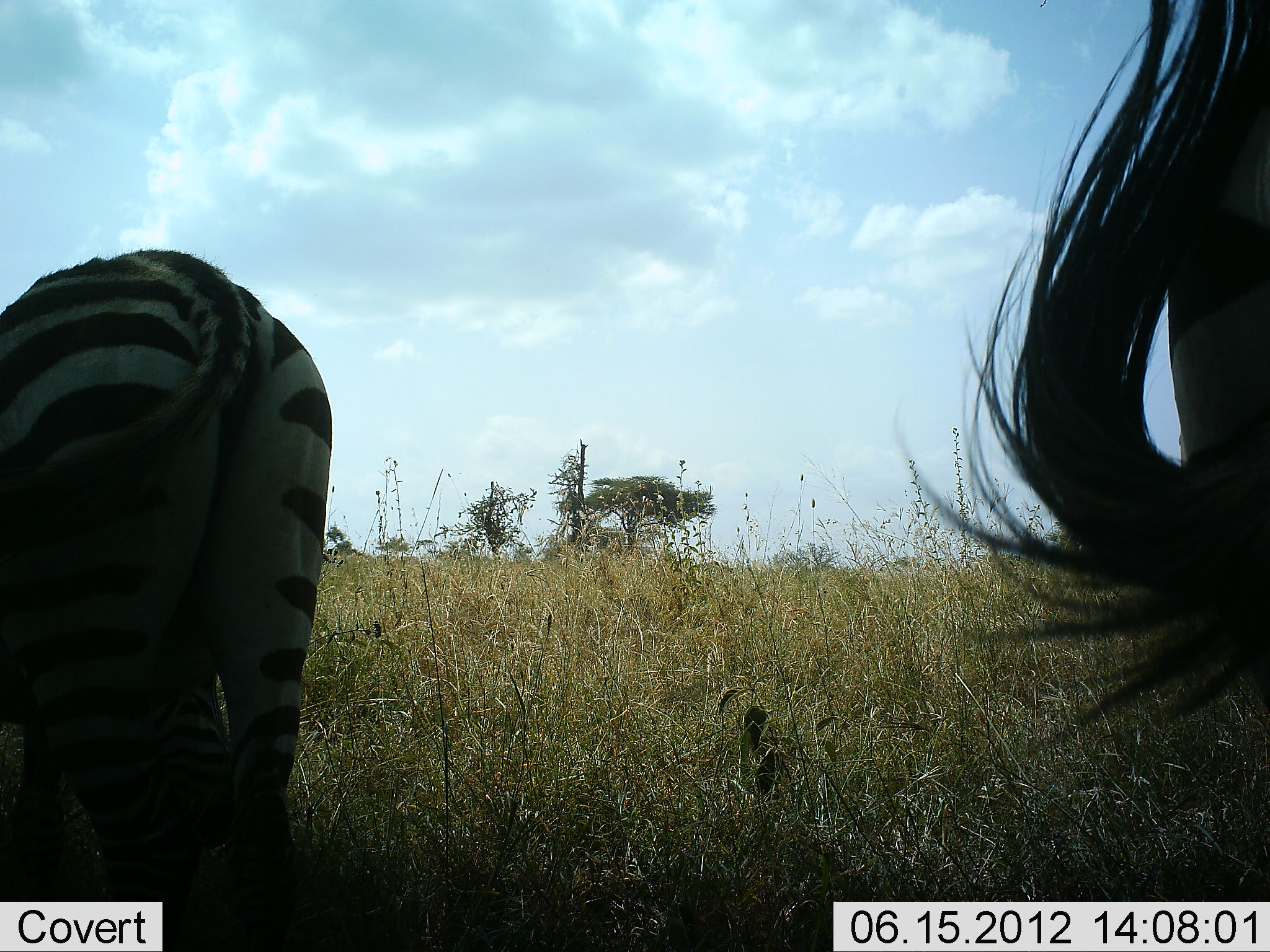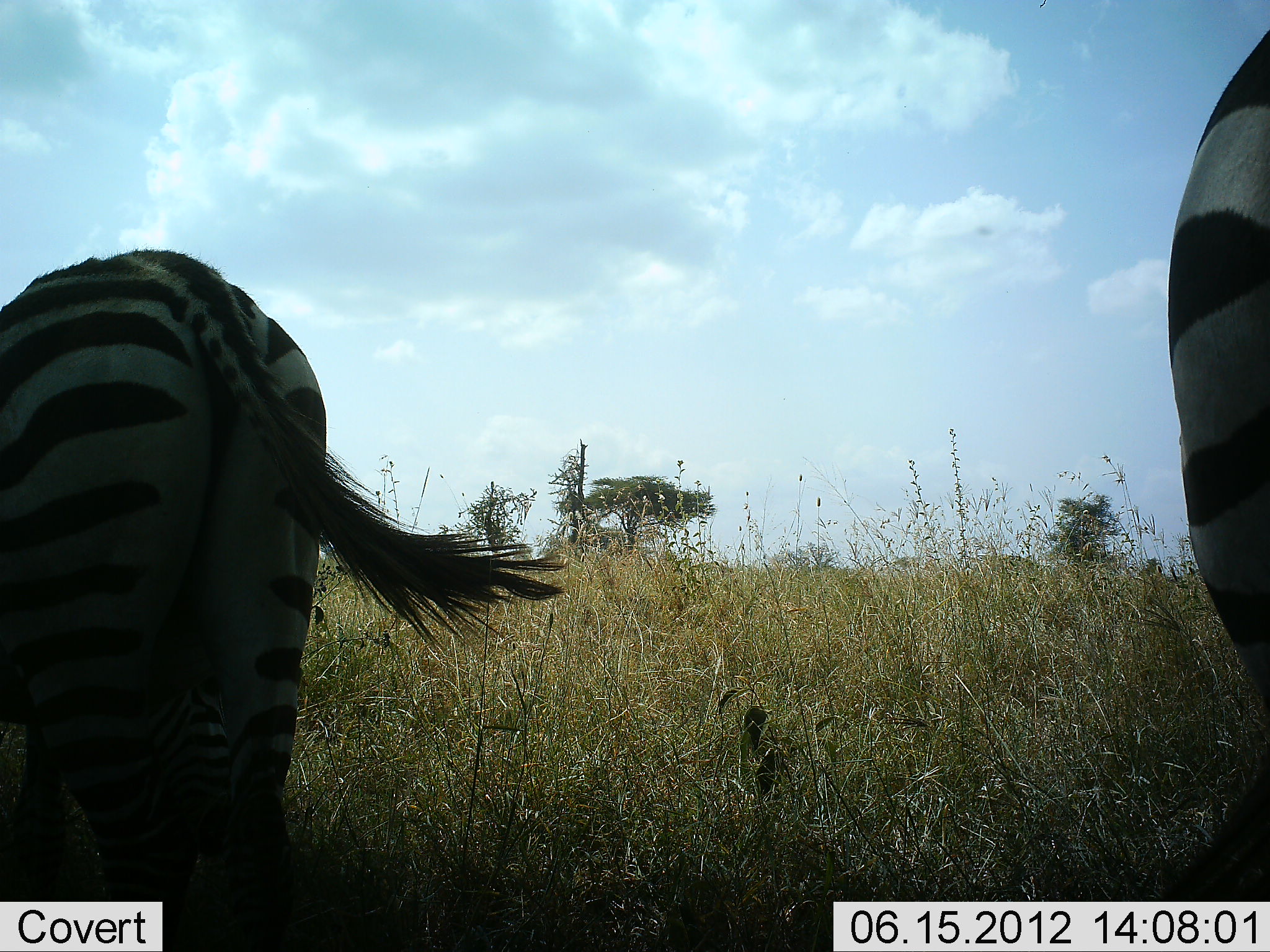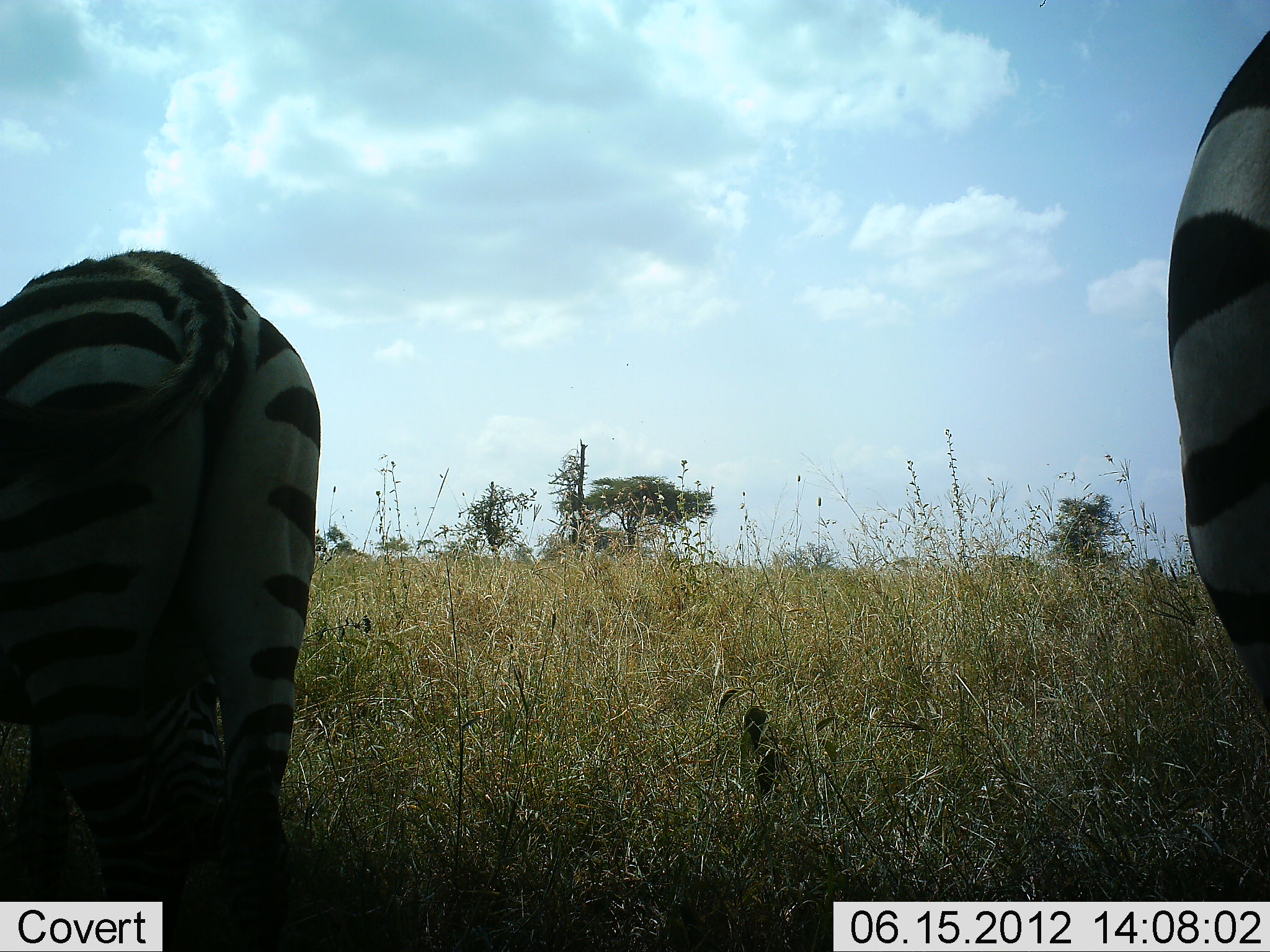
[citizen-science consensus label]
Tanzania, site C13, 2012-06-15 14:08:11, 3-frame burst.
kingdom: Animalia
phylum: Chordata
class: Mammalia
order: Perissodactyla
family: Equidae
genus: Equus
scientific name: Equus quagga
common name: plains zebra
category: zebra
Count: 2.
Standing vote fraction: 70%.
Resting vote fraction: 0%.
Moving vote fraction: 10%.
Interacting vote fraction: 0%.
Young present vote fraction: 0%.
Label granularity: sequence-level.